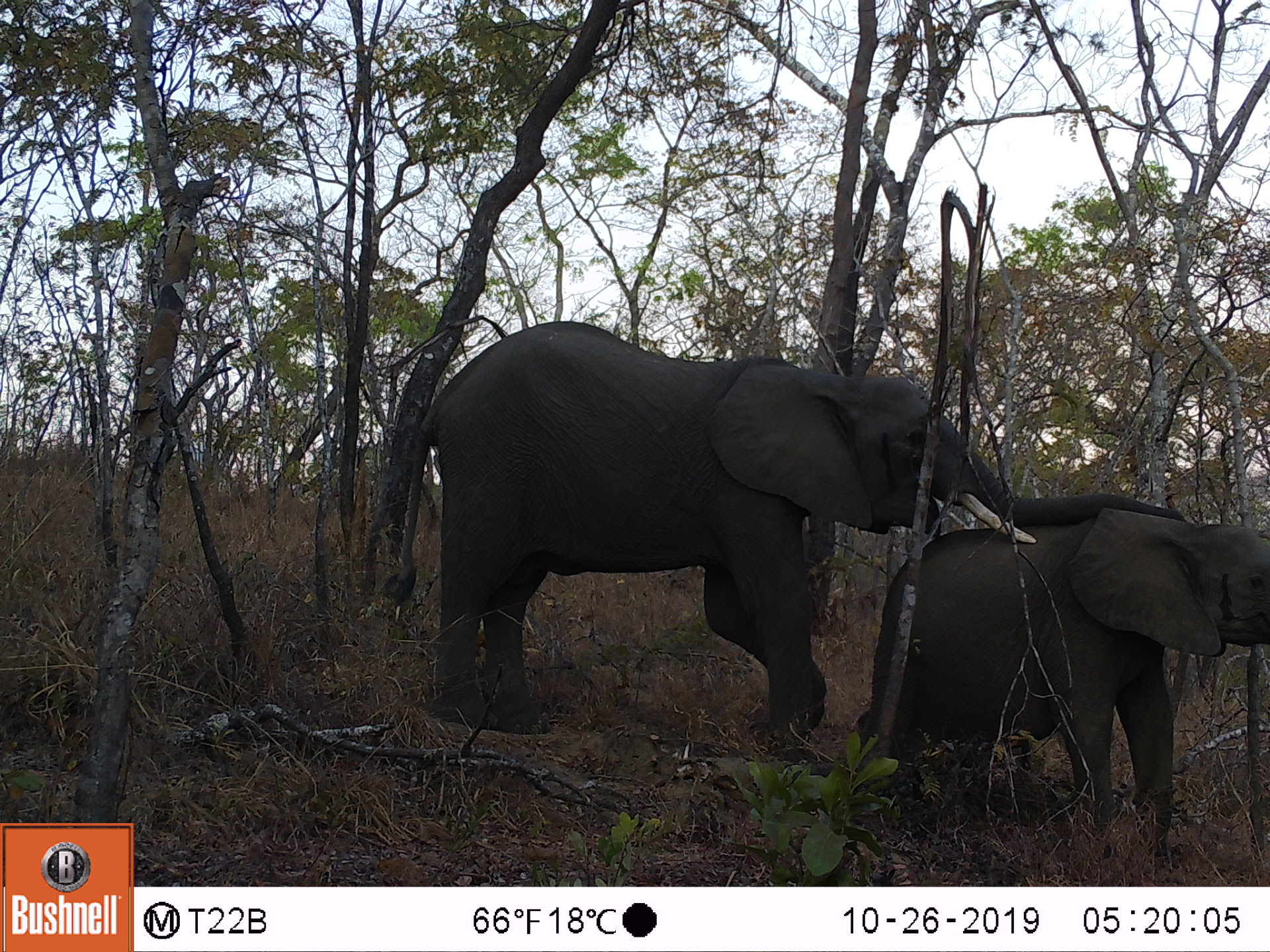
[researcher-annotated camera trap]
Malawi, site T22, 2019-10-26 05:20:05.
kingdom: Animalia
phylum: Chordata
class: Mammalia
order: Proboscidea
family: Elephantidae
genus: Loxodonta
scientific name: Loxodonta africana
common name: african savanna elephant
African savanna elephant (Loxodonta africana), count 2.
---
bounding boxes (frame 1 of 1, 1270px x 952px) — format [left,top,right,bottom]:
african savanna elephant: [382,321,1191,755]; [857,498,1269,867]